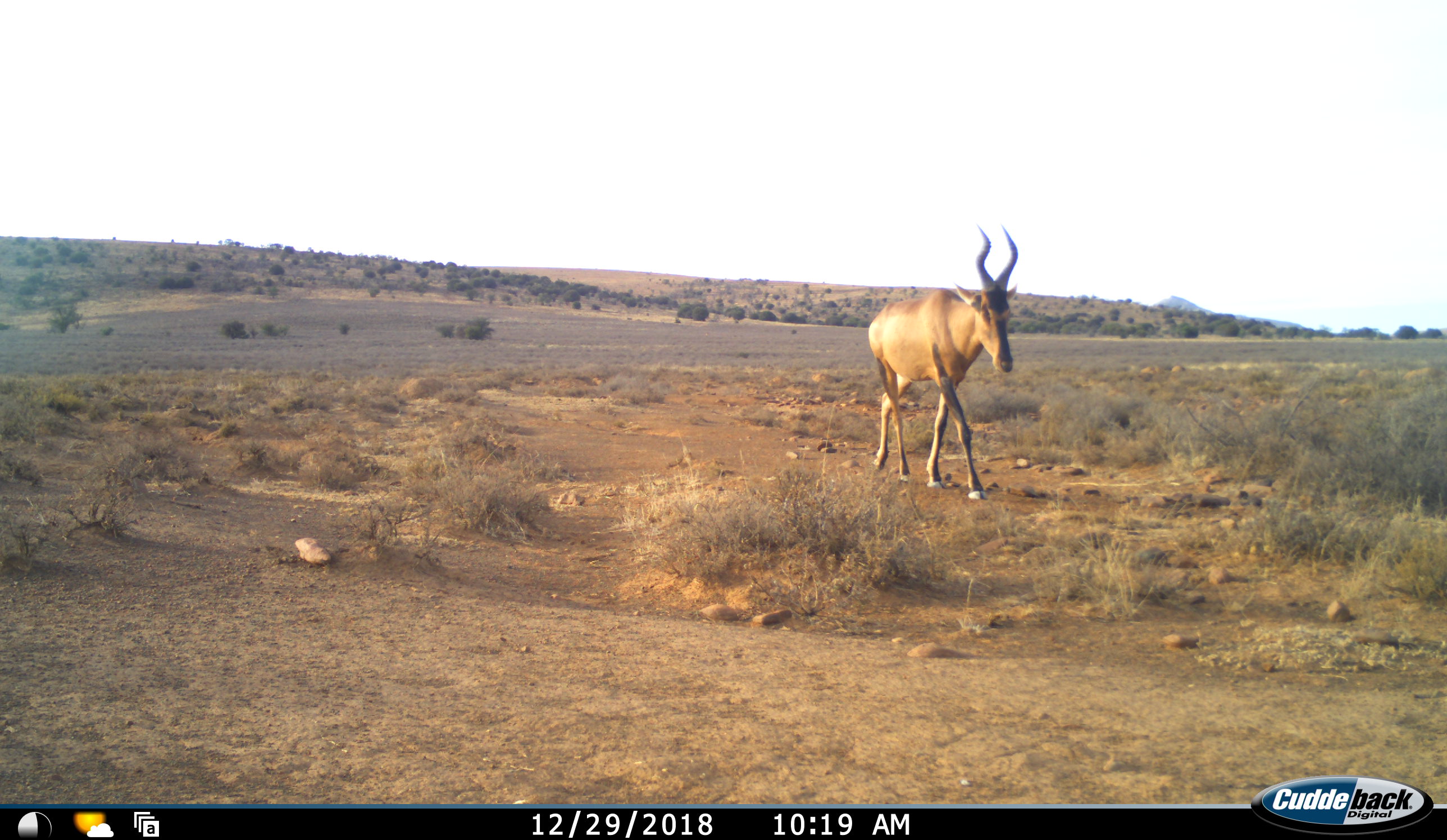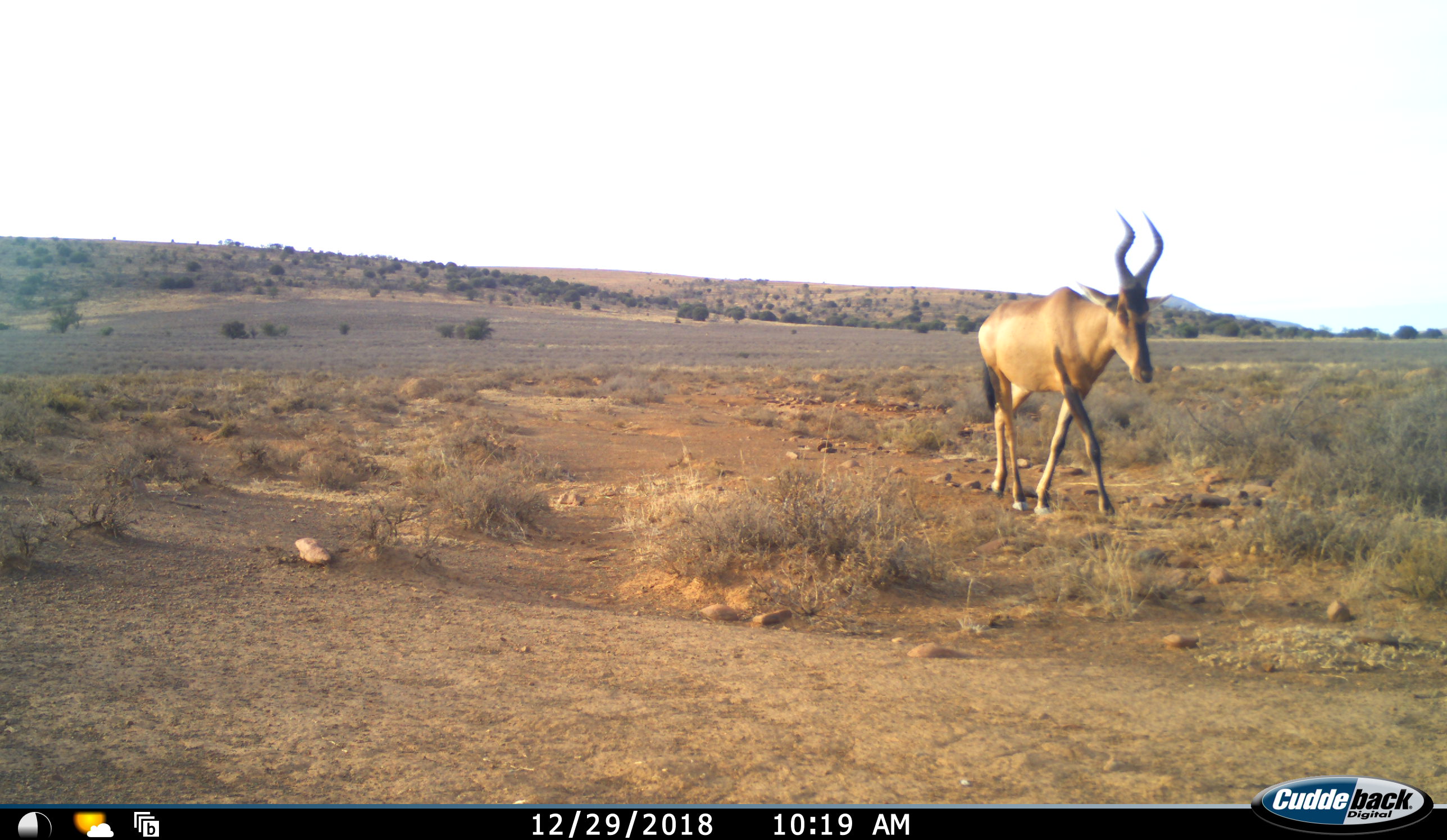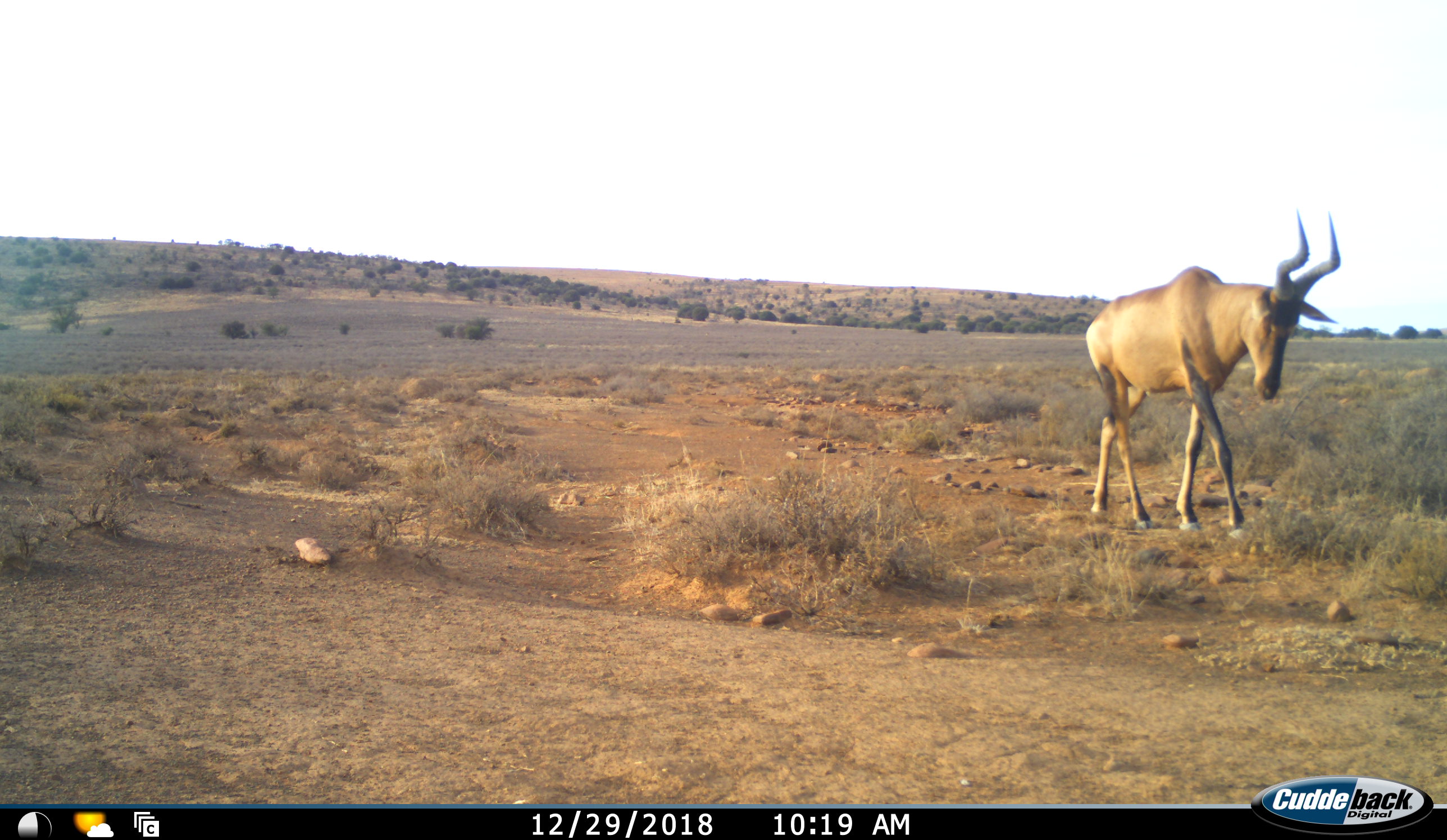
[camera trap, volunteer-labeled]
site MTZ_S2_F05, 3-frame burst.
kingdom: Animalia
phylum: Chordata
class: Mammalia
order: Artiodactyla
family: Bovidae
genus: Alcelaphus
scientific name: Alcelaphus buselaphus caama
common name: red hartebeest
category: hartebeestred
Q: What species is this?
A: Hartebeestred (red hartebeest) (Alcelaphus buselaphus caama).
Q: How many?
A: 1.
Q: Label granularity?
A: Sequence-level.